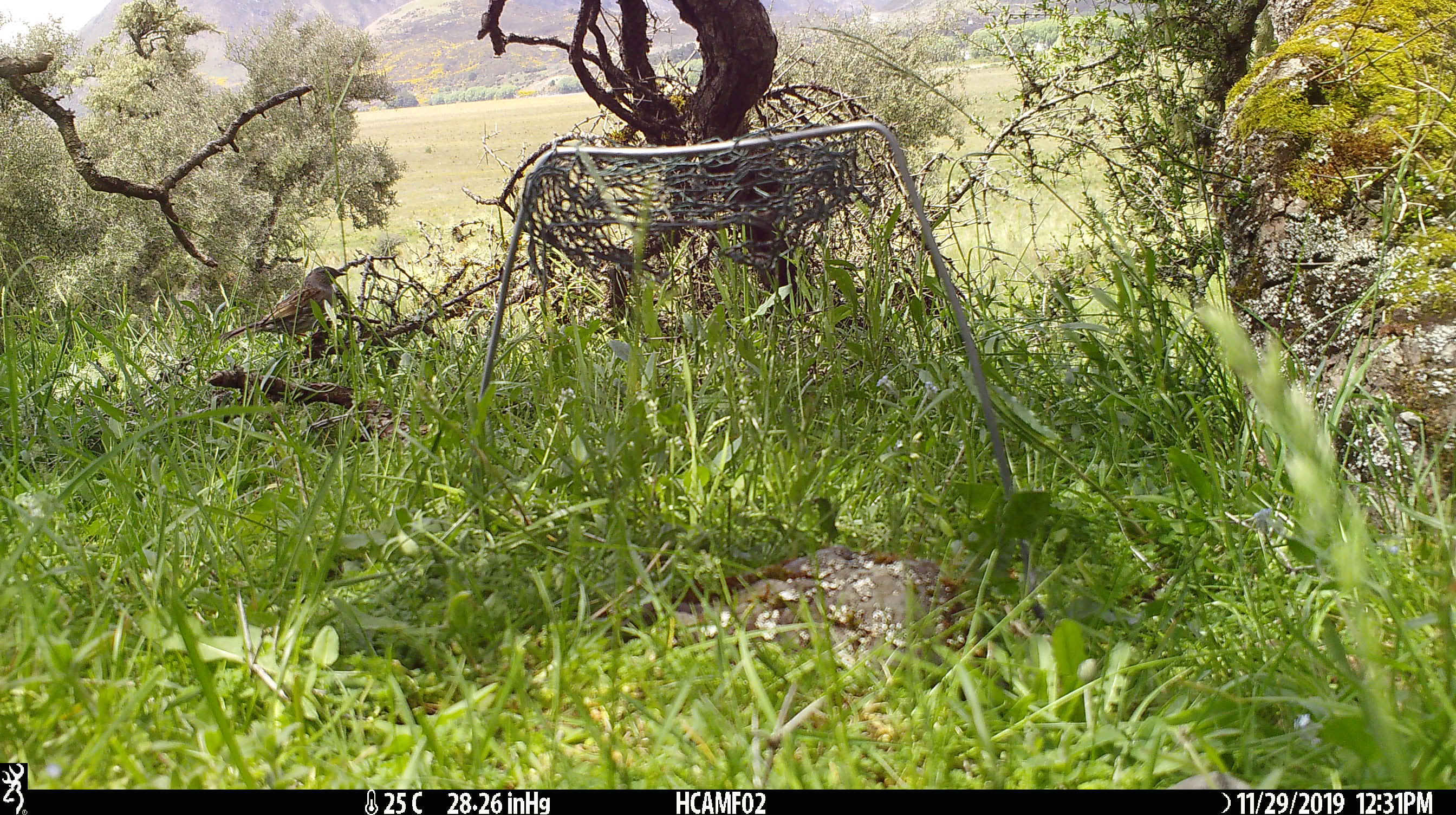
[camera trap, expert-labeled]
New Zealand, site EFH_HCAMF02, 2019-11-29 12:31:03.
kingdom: Animalia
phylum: Chordata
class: Aves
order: Passeriformes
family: Prunellidae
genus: Prunella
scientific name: Prunella modularis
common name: dunnock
Dunnock (Prunella modularis).